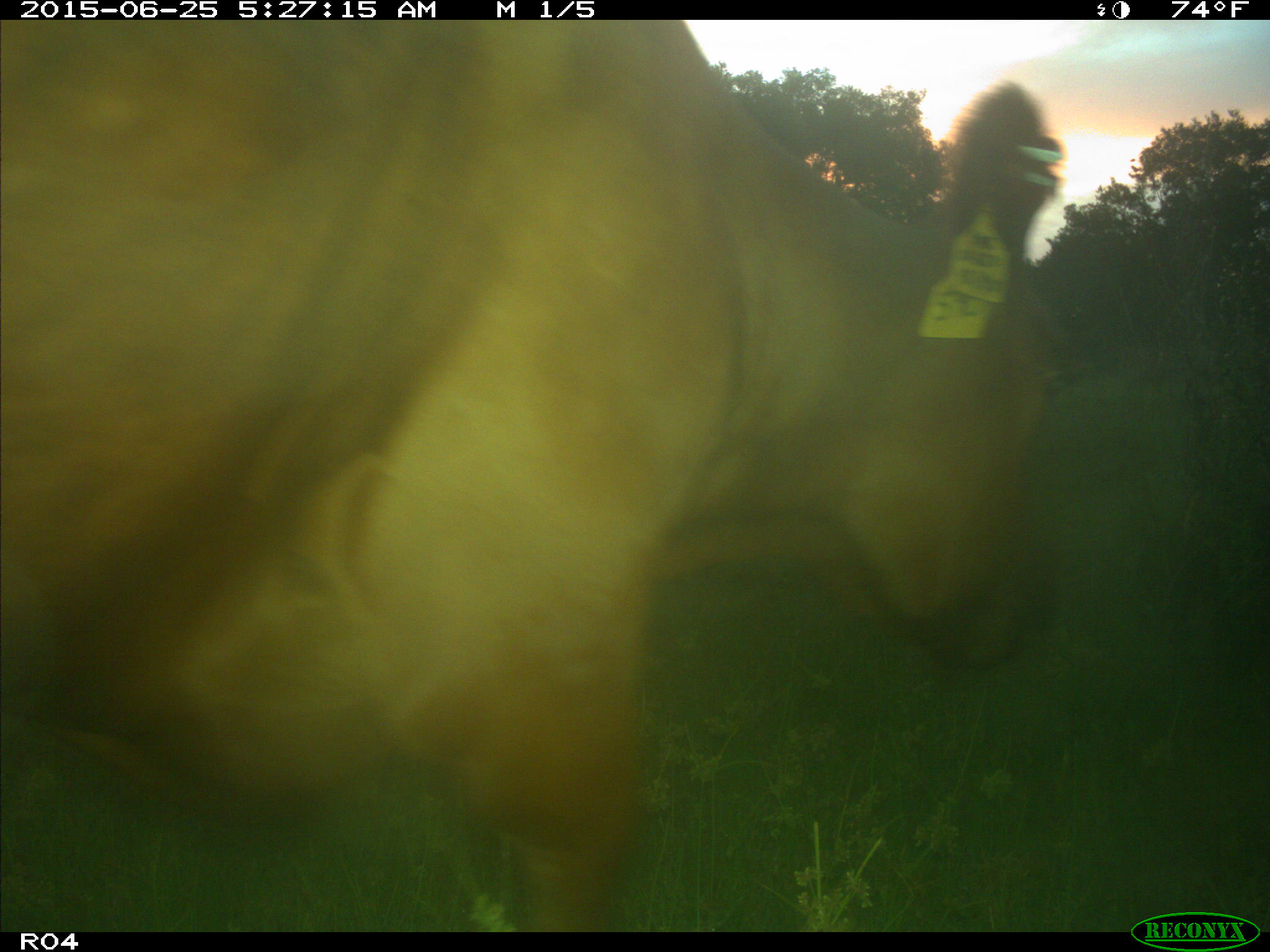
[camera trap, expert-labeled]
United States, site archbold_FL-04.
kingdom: Animalia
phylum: Chordata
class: Mammalia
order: Artiodactyla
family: Bovidae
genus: Bos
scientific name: Bos taurus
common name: domestic cow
Bos taurus (domestic cow).